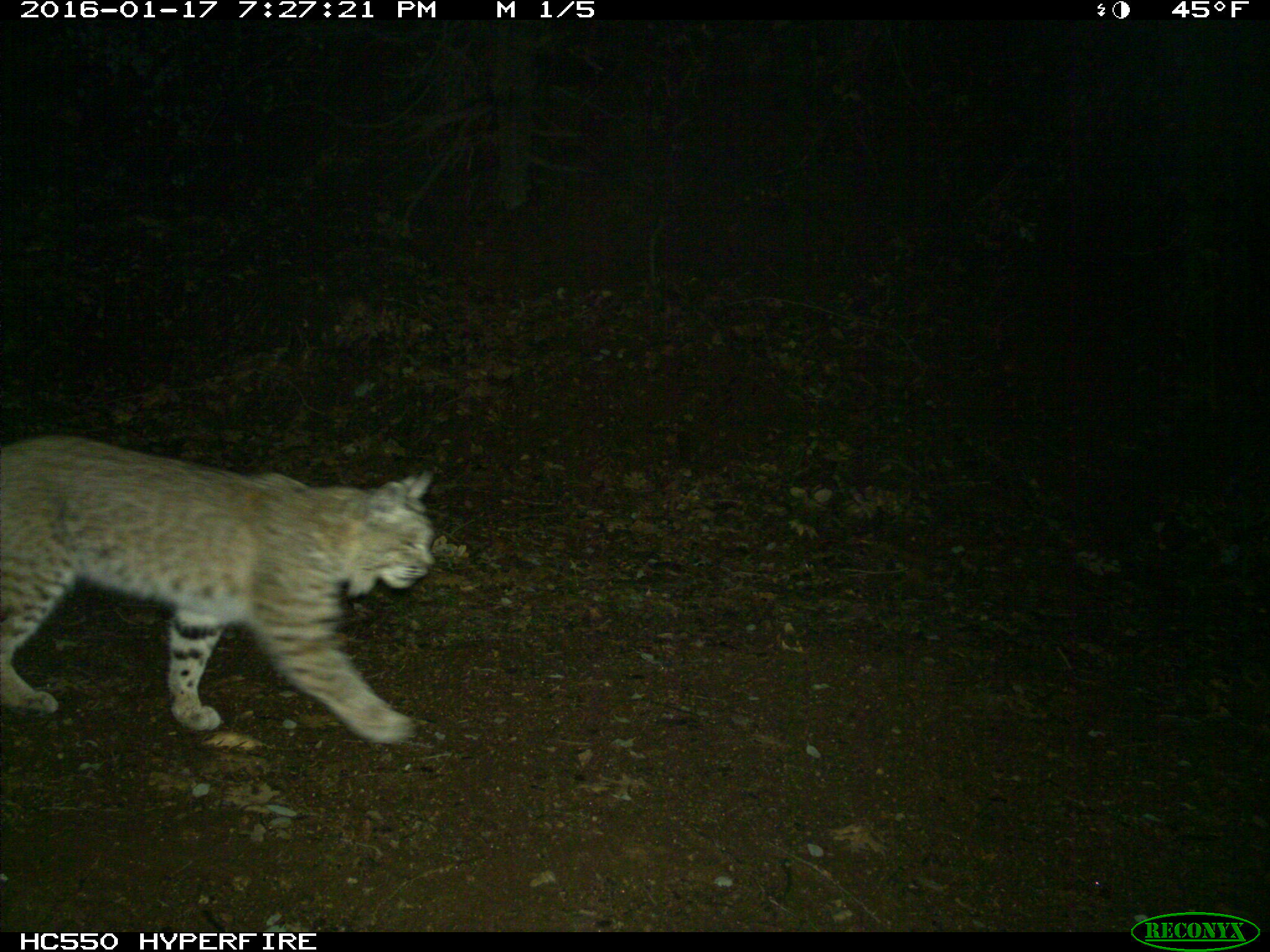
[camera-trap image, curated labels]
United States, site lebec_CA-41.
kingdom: Animalia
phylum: Chordata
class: Mammalia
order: Carnivora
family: Felidae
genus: Lynx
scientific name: Lynx rufus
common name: bobcat